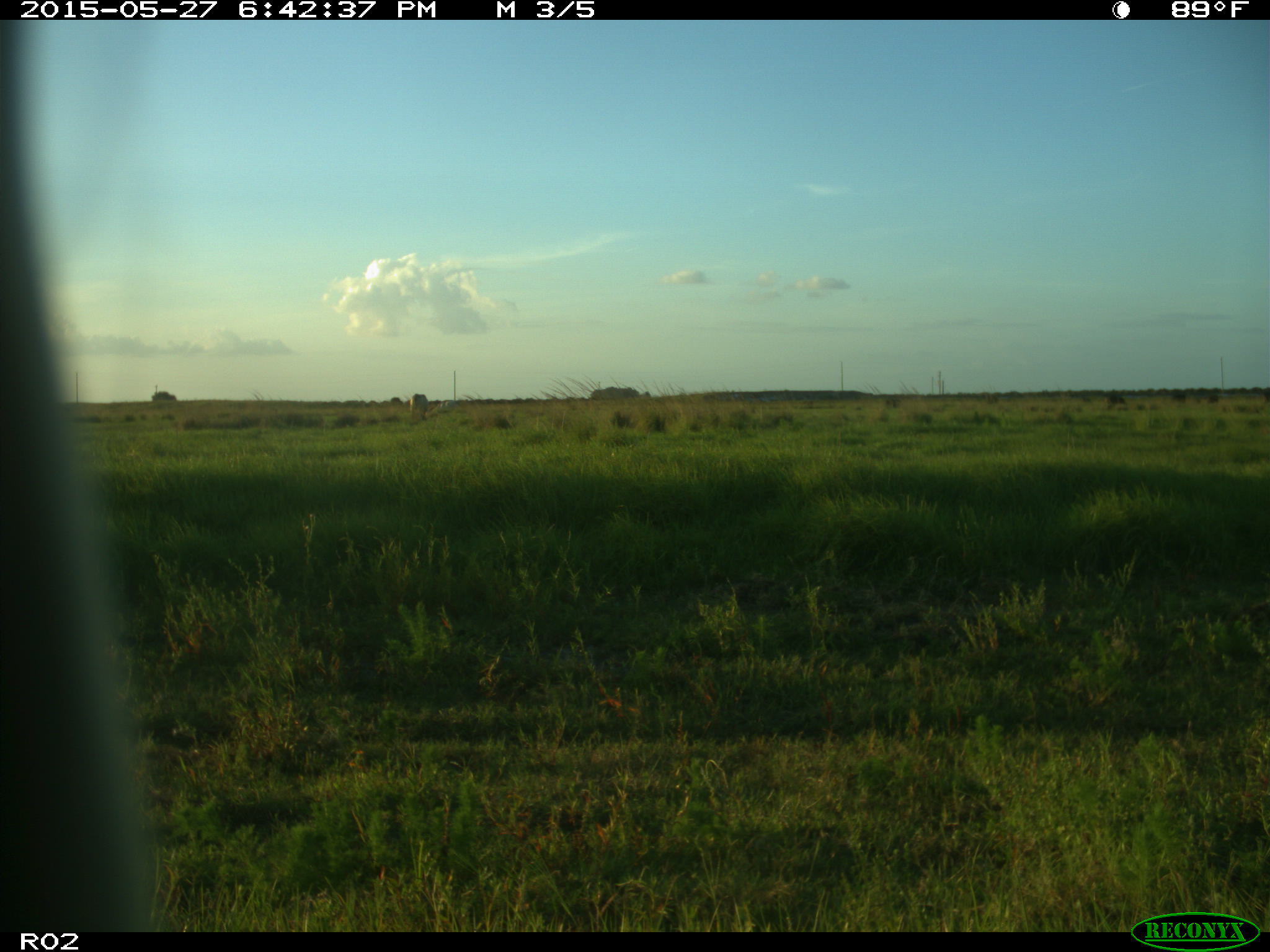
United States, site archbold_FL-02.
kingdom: Animalia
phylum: Chordata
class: Mammalia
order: Artiodactyla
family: Bovidae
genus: Bos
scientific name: Bos taurus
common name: domestic cow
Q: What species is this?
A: Bos taurus (domestic cow).